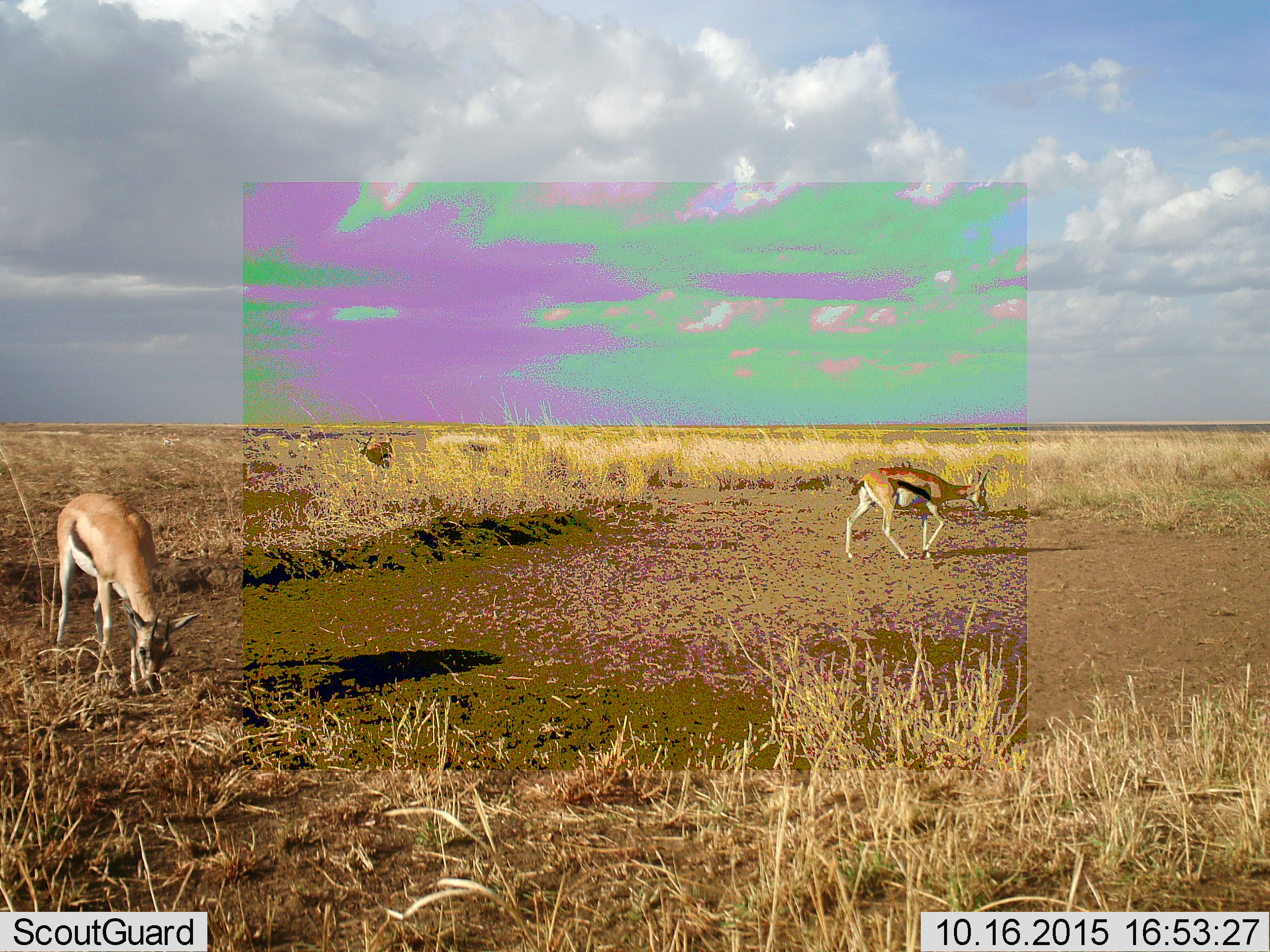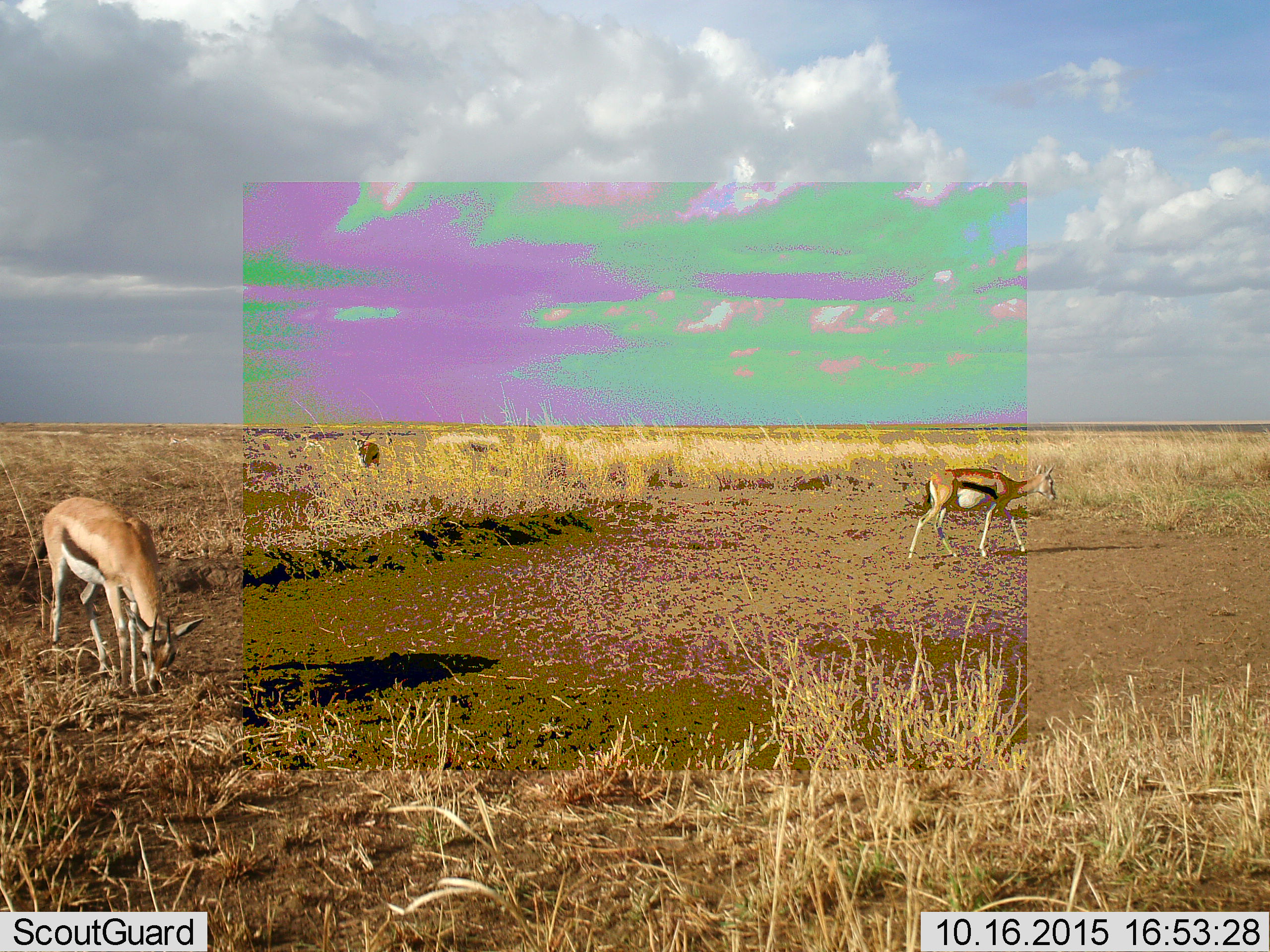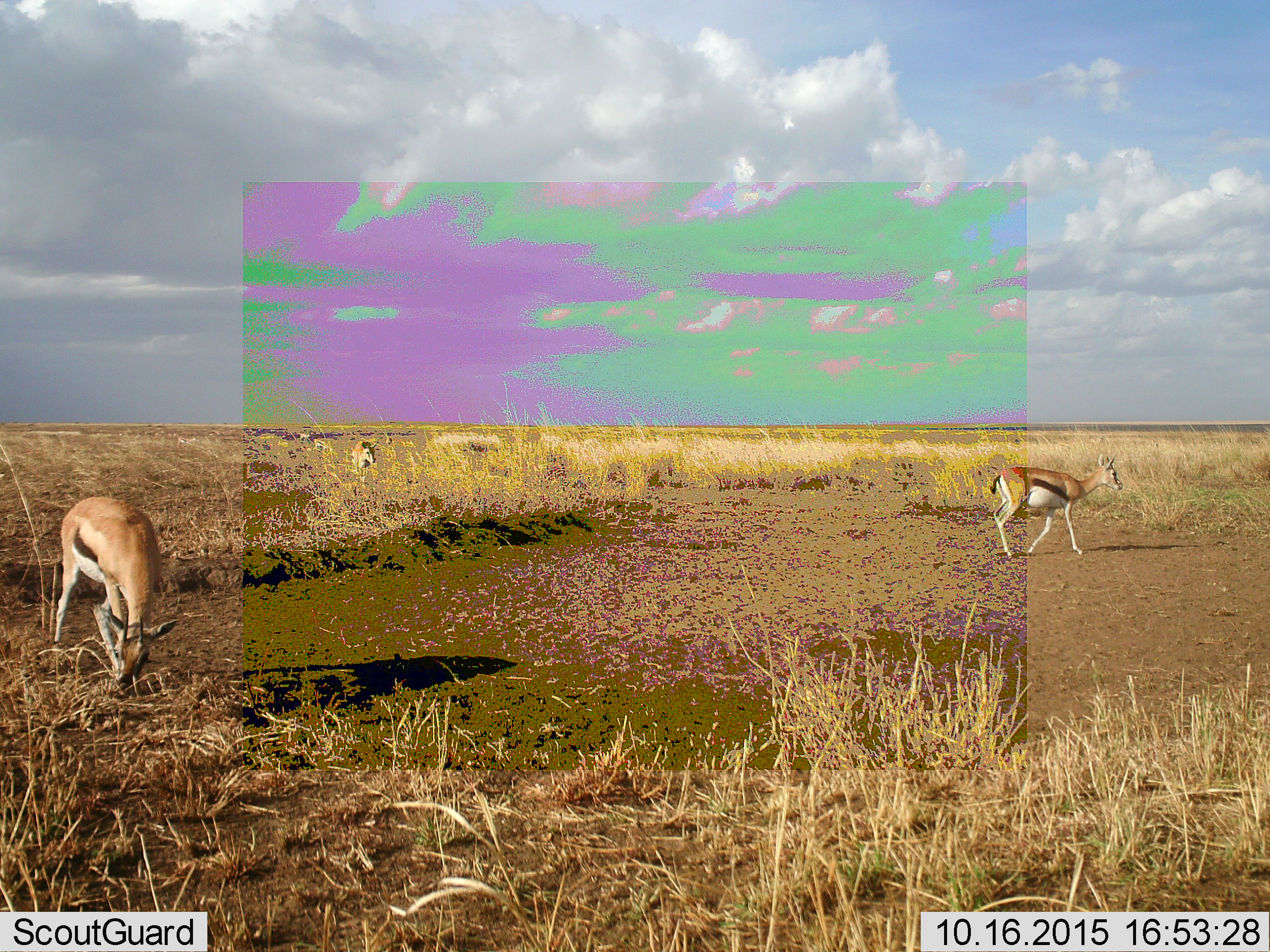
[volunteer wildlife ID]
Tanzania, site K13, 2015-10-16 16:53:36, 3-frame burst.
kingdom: Animalia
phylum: Chordata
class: Mammalia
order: Artiodactyla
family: Bovidae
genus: Eudorcas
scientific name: Eudorcas thomsonii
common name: thomson's gazelle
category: gazellethomsons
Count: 3.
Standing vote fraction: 10%.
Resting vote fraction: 0%.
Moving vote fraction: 80%.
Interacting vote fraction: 0%.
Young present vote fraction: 0%.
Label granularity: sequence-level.